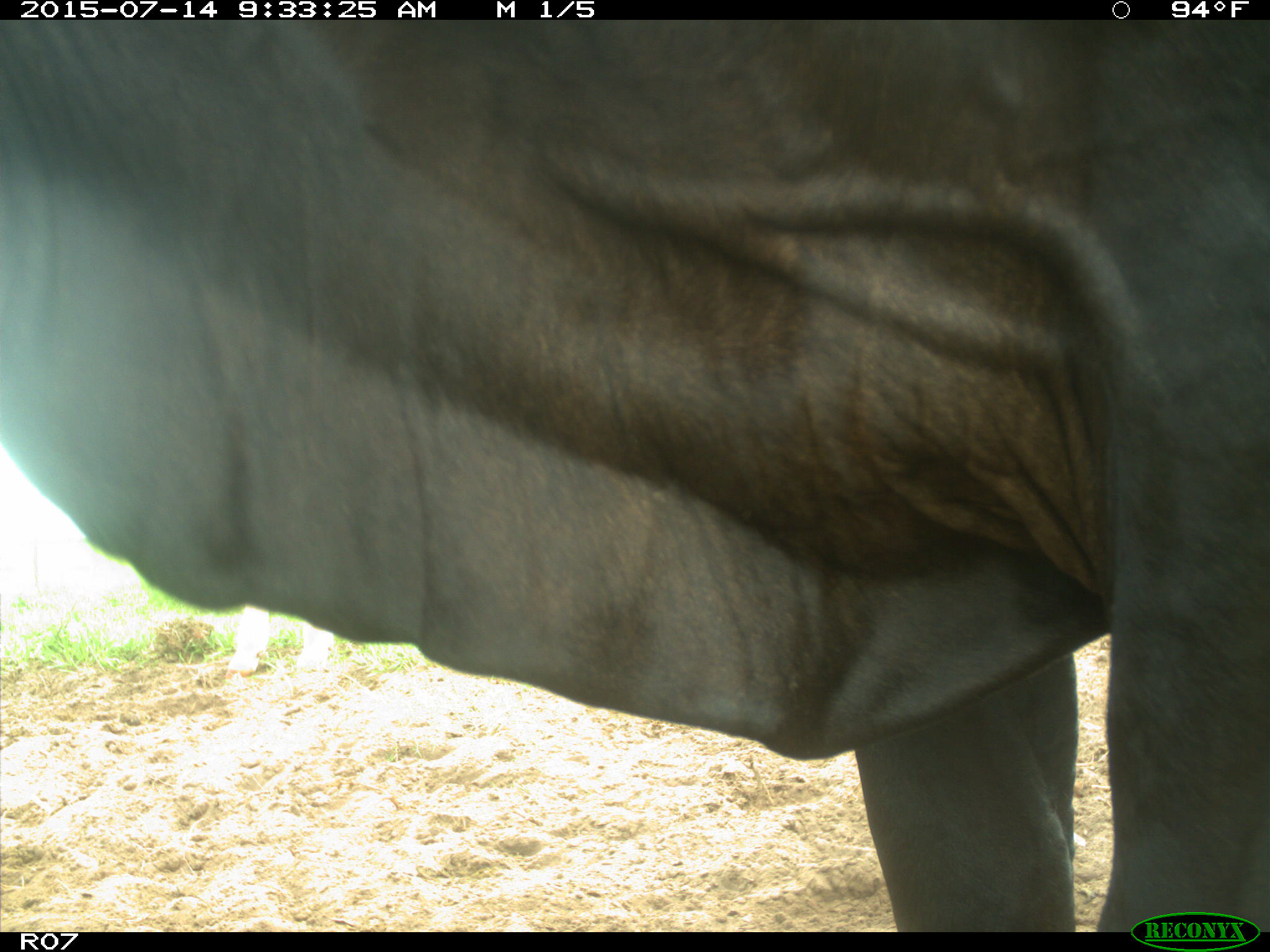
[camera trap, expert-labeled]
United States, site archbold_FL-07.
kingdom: Animalia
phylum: Chordata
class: Mammalia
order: Artiodactyla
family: Bovidae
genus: Bos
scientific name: Bos taurus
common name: domestic cow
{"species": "Bos taurus (domestic cow)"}